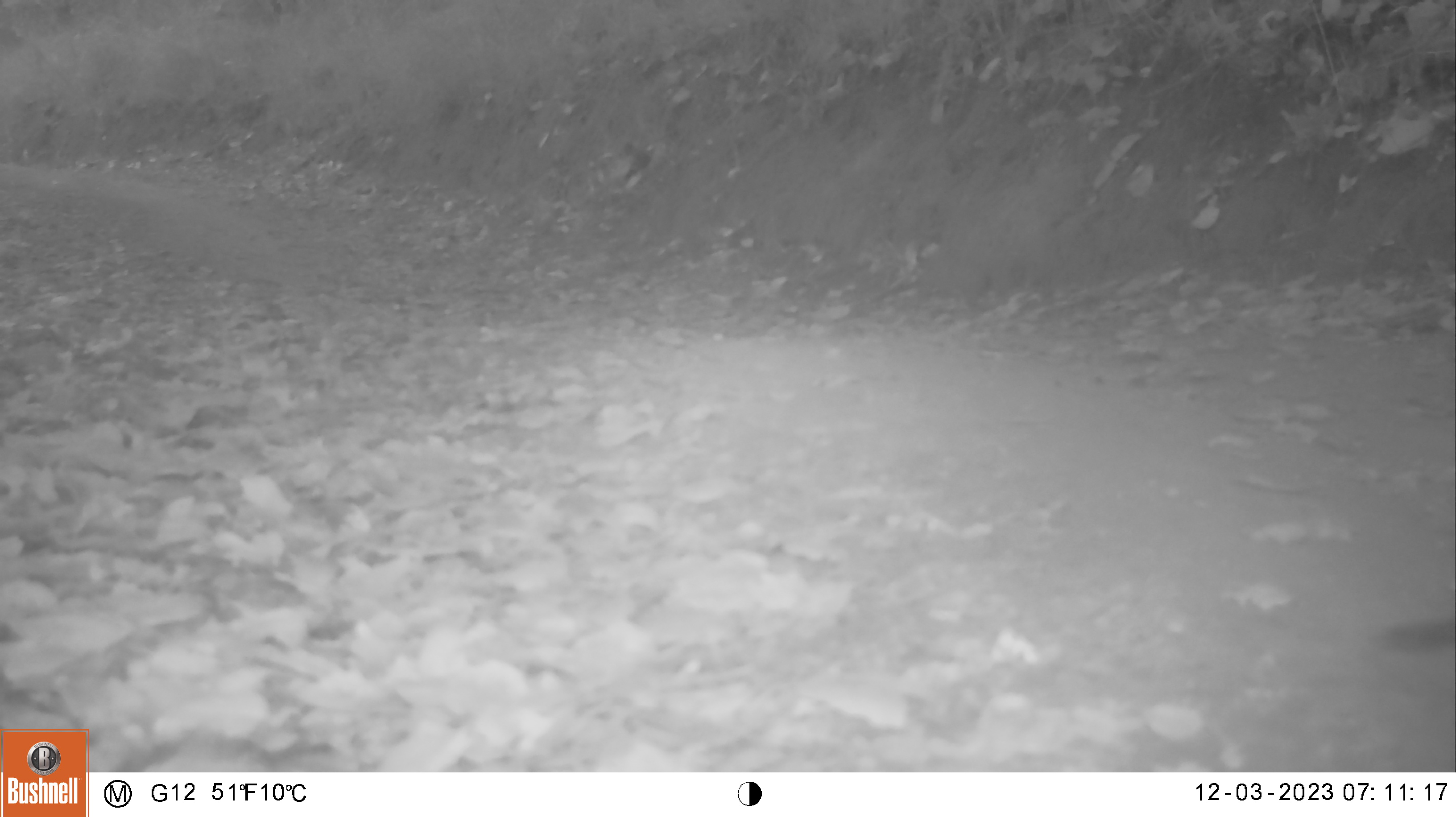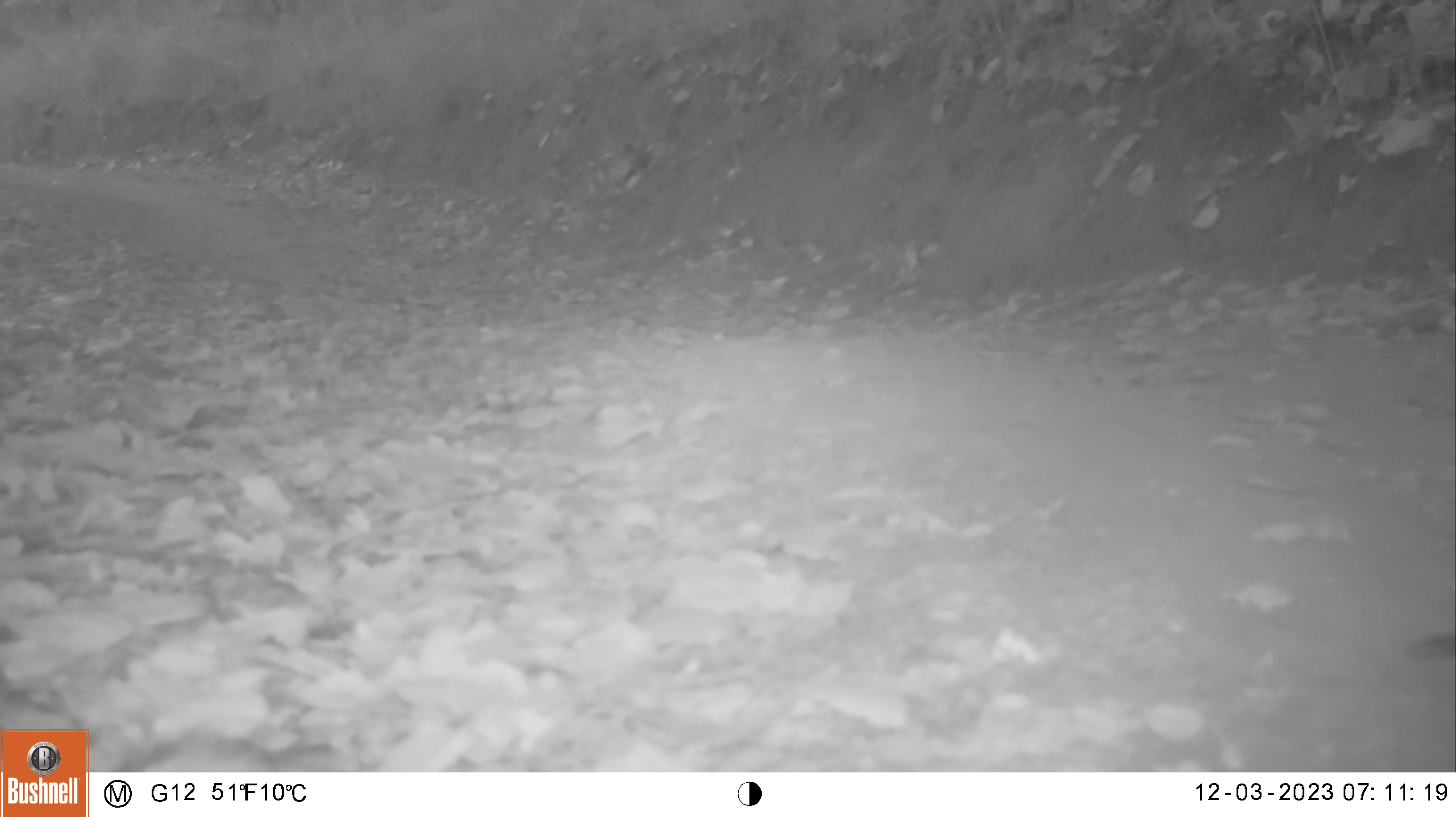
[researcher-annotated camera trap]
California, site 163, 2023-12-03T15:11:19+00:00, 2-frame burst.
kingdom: Animalia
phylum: Chordata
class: Aves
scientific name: Aves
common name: bird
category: unknown bird